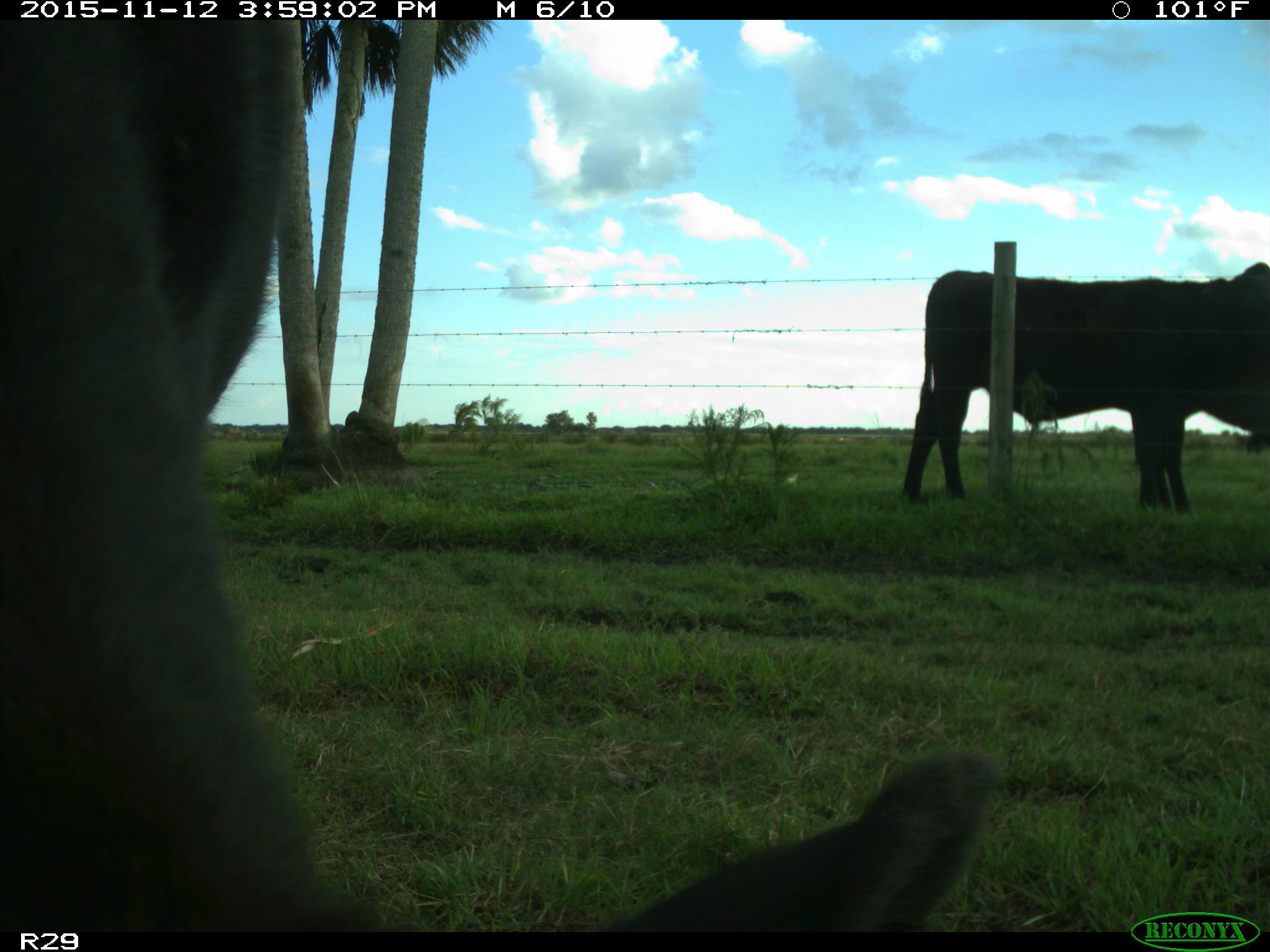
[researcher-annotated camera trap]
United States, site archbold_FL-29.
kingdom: Animalia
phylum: Chordata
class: Mammalia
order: Artiodactyla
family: Bovidae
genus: Bos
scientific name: Bos taurus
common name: domestic cow